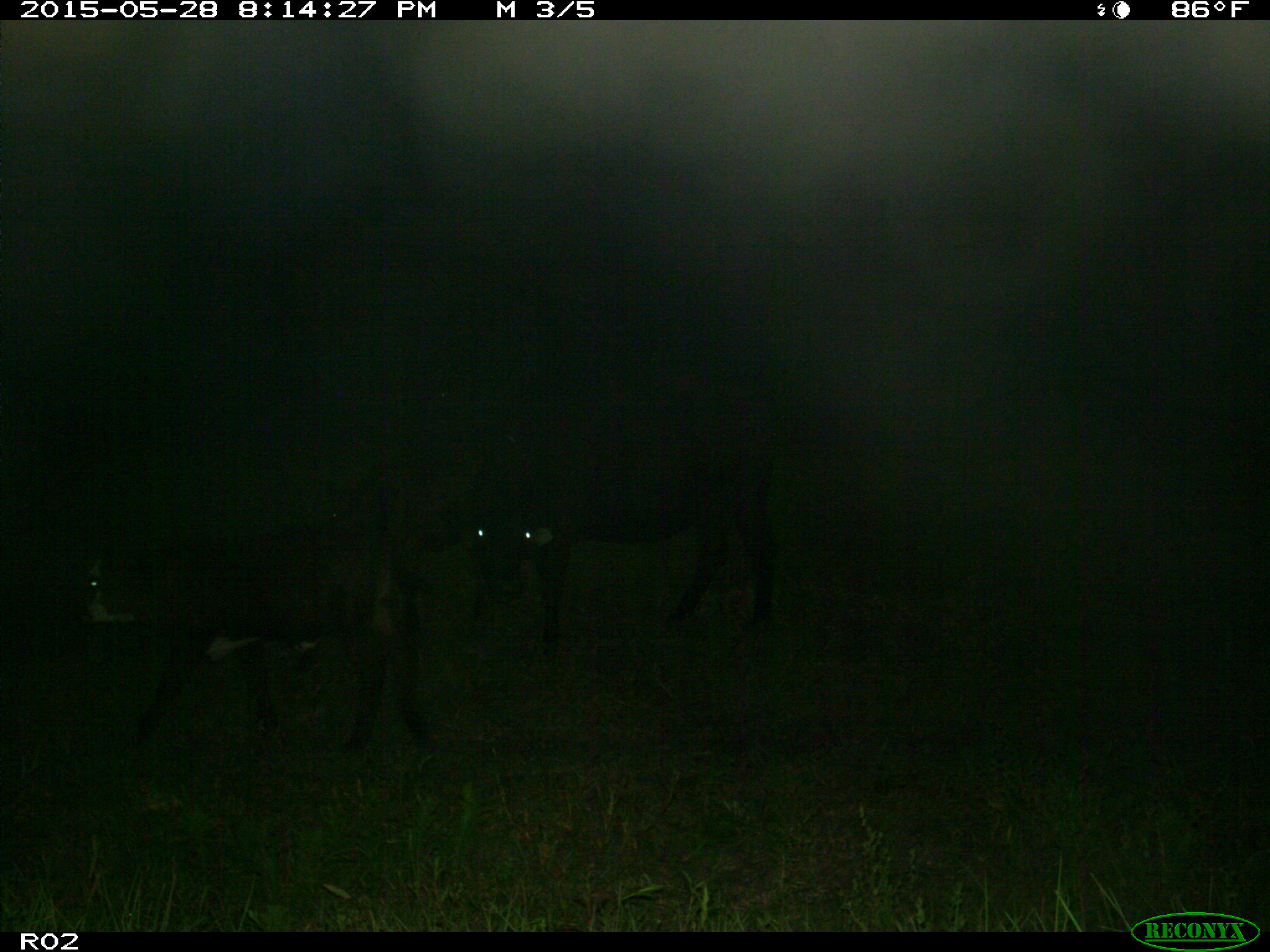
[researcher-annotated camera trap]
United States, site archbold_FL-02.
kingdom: Animalia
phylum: Chordata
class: Mammalia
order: Artiodactyla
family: Bovidae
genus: Bos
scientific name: Bos taurus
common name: domestic cow